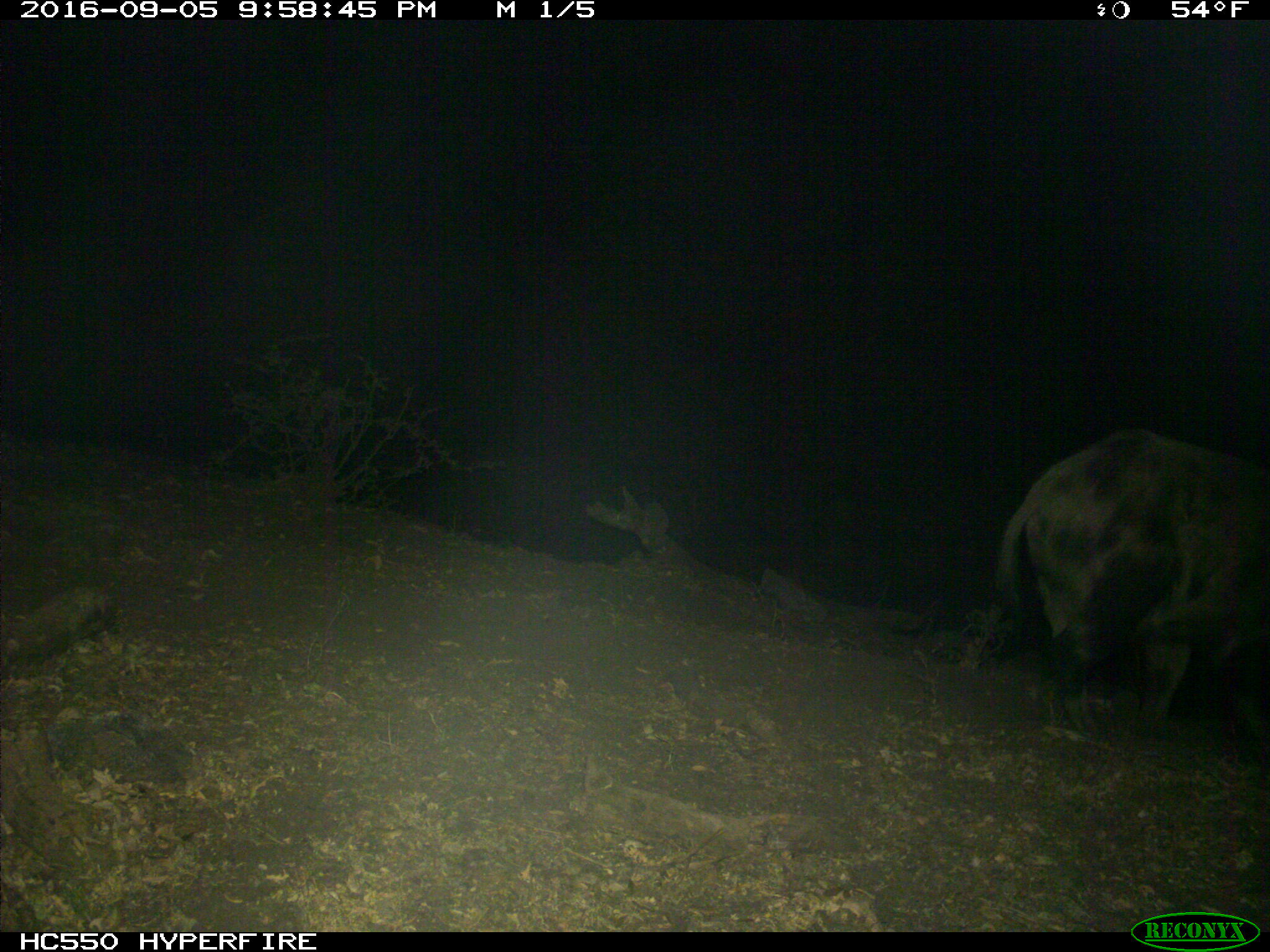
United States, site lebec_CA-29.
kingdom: Animalia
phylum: Chordata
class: Mammalia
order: Artiodactyla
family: Suidae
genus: Sus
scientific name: Sus scrofa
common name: wild boar